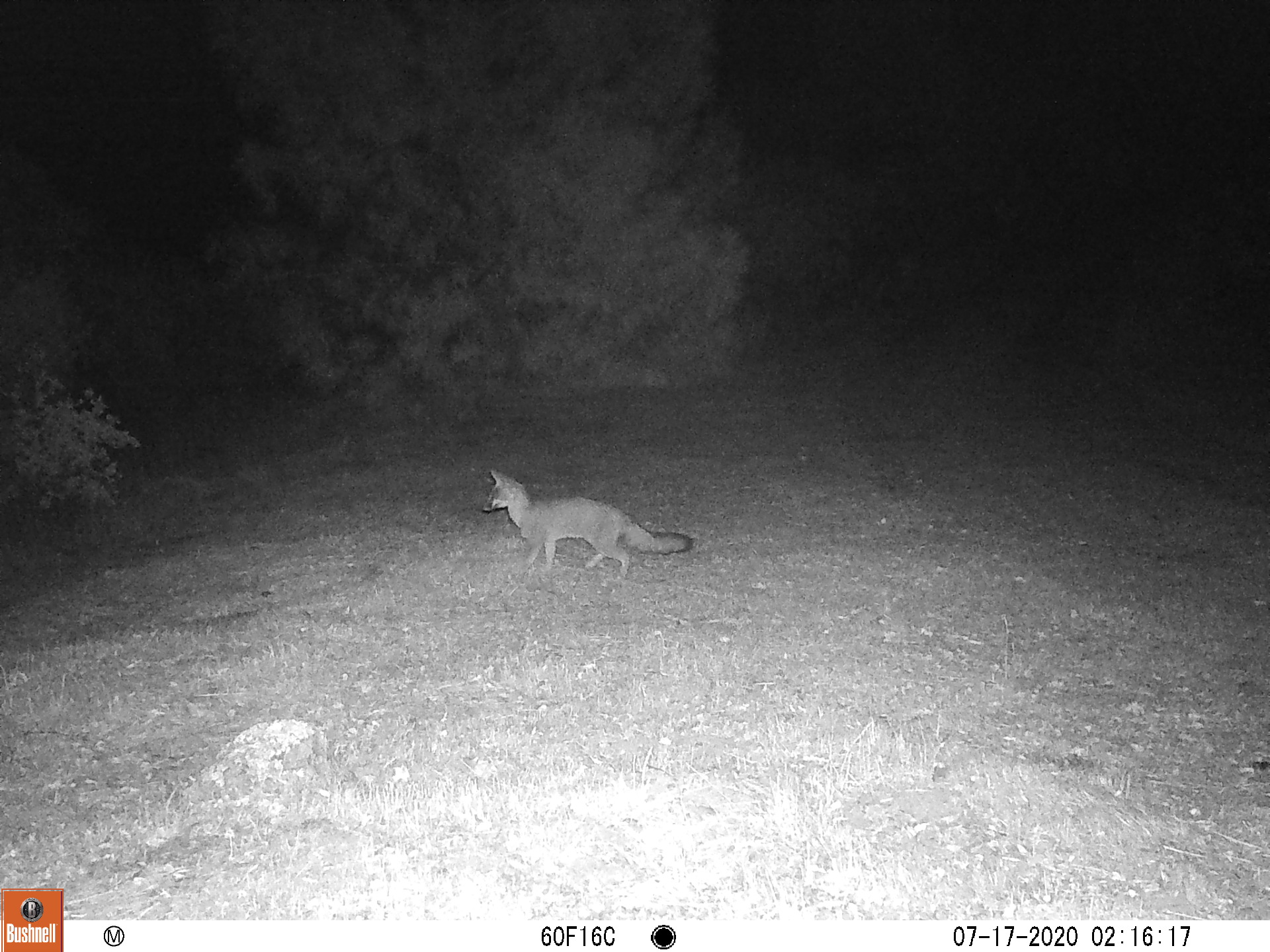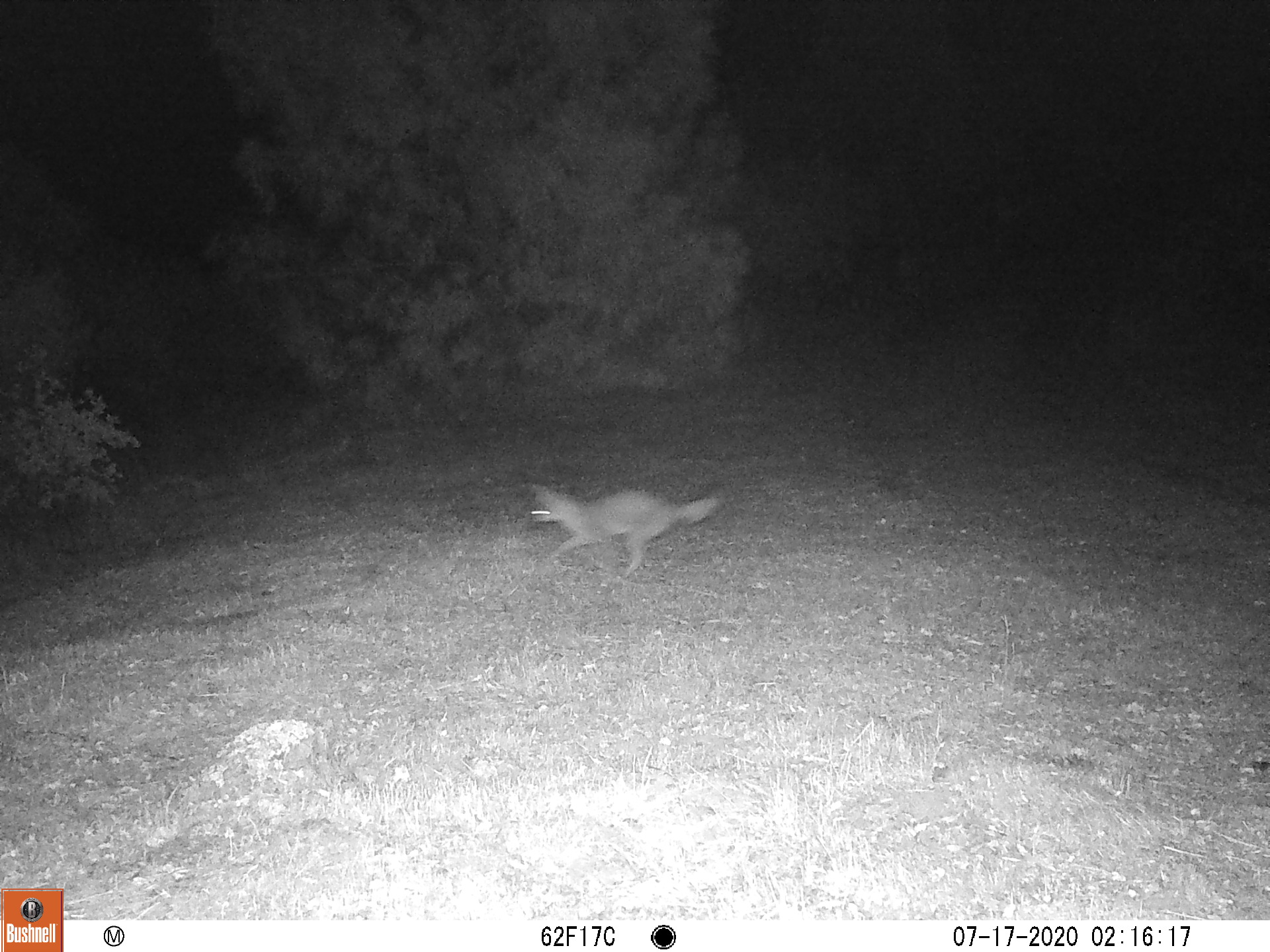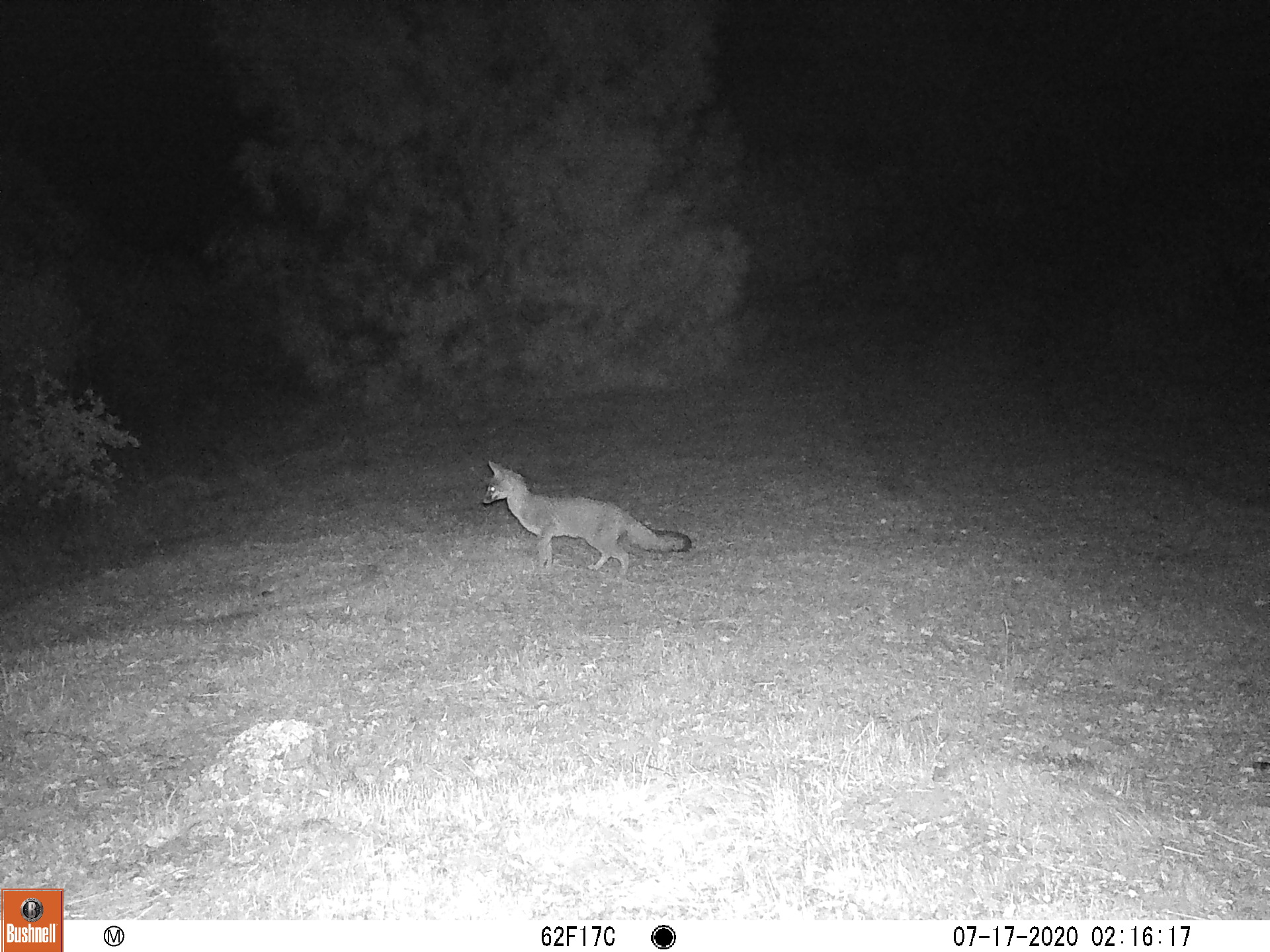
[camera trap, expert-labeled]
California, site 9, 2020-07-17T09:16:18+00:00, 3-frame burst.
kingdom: Animalia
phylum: Chordata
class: Mammalia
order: Carnivora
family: Canidae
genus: Urocyon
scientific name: Urocyon cinereoargenteus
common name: gray fox